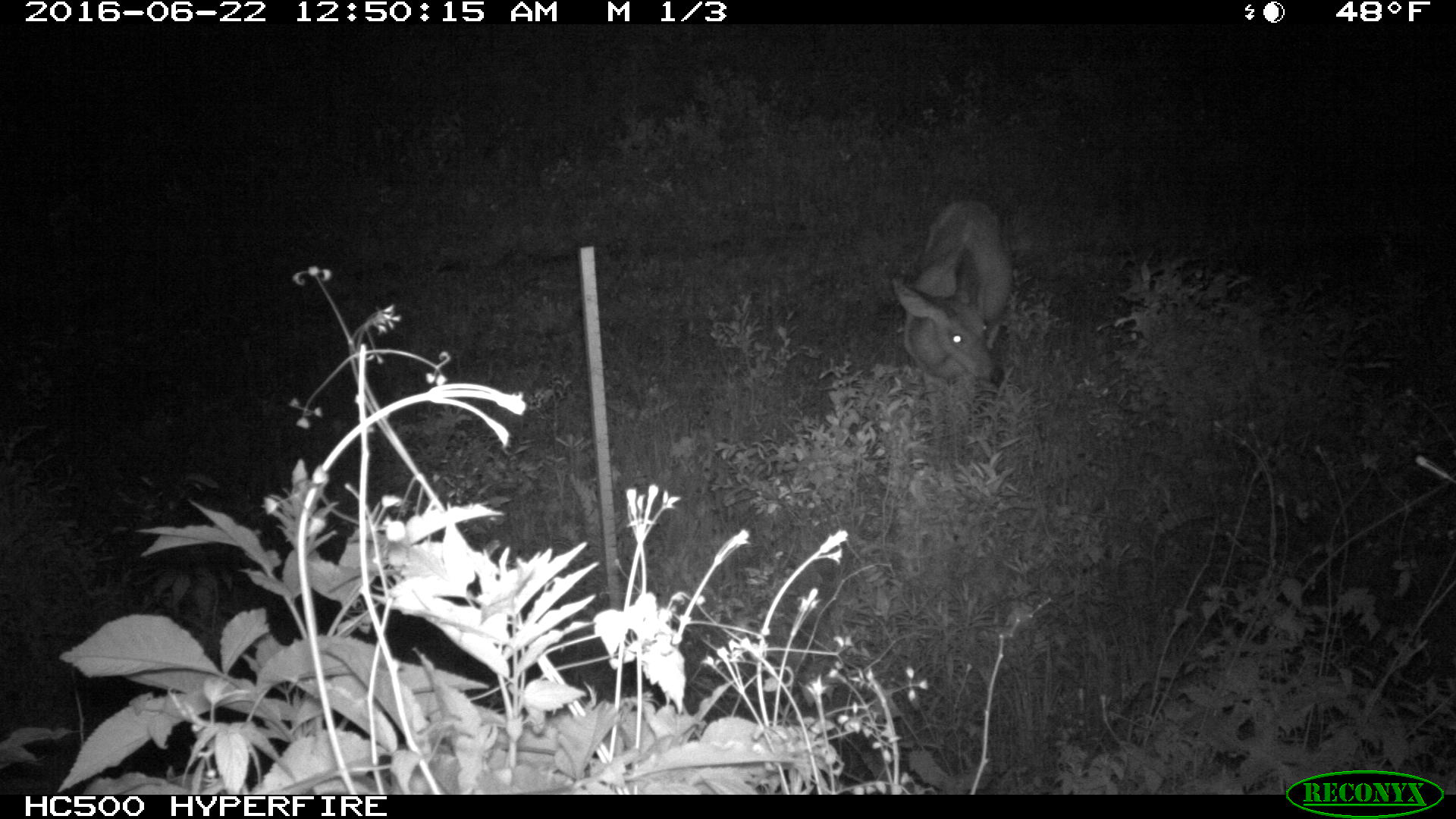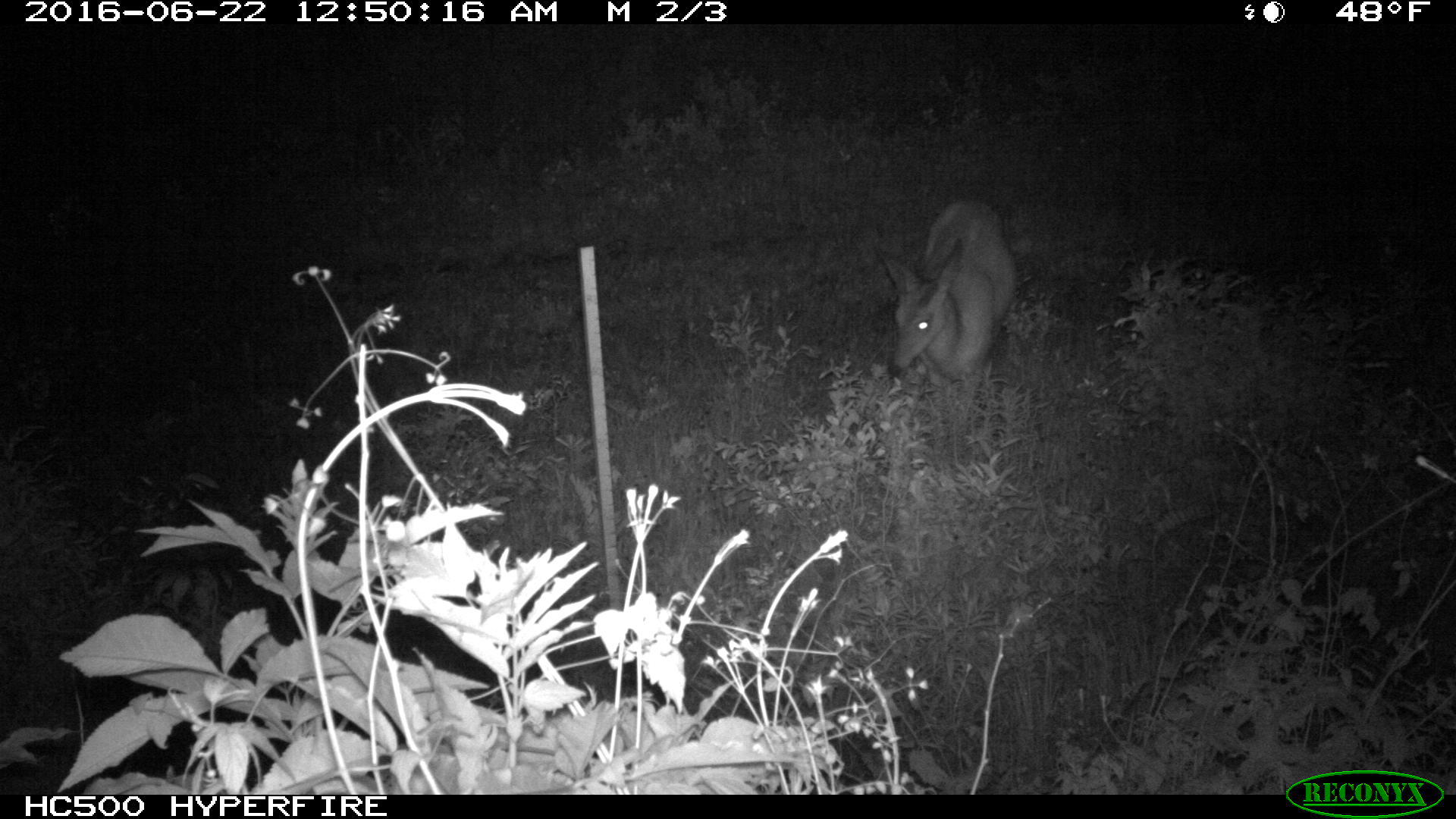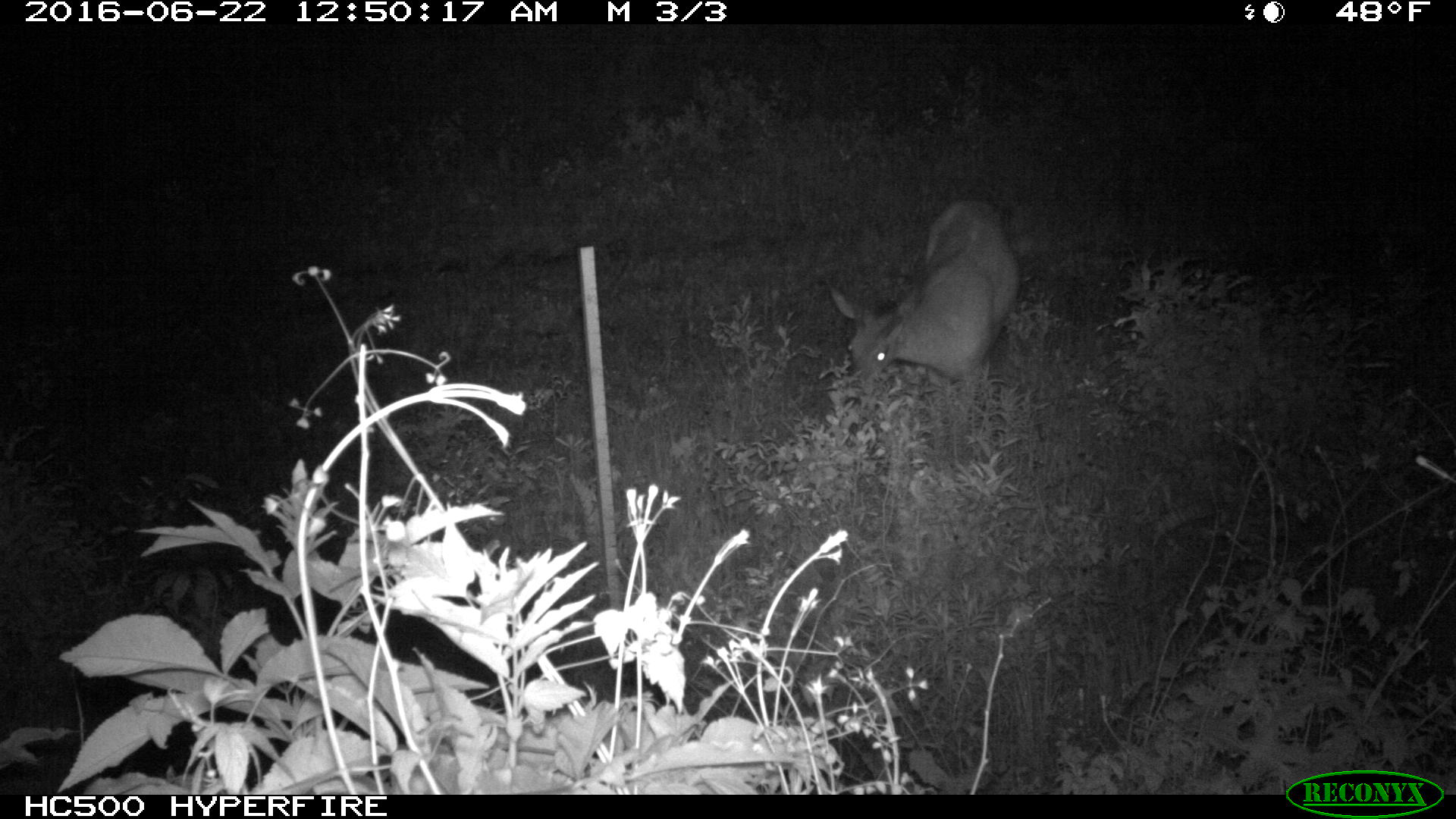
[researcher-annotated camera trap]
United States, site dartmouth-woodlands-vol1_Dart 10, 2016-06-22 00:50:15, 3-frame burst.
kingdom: Animalia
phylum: Chordata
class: Mammalia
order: Artiodactyla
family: Cervidae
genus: Odocoileus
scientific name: Odocoileus virginianus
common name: white-tailed deer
White-tailed deer (Odocoileus virginianus).